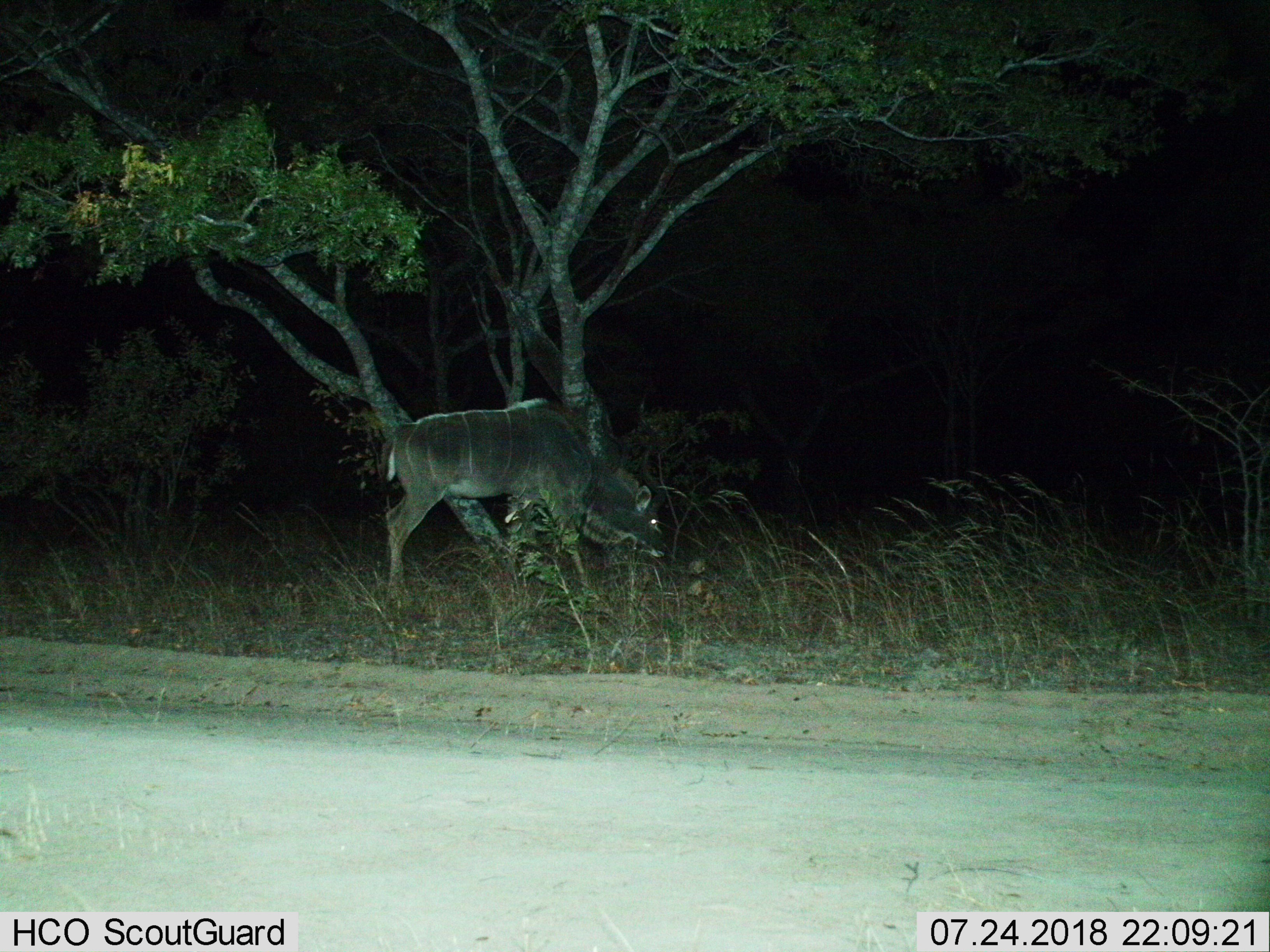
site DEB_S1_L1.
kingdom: Animalia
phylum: Chordata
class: Mammalia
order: Artiodactyla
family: Bovidae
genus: Tragelaphus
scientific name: Tragelaphus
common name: kudu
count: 1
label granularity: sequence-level